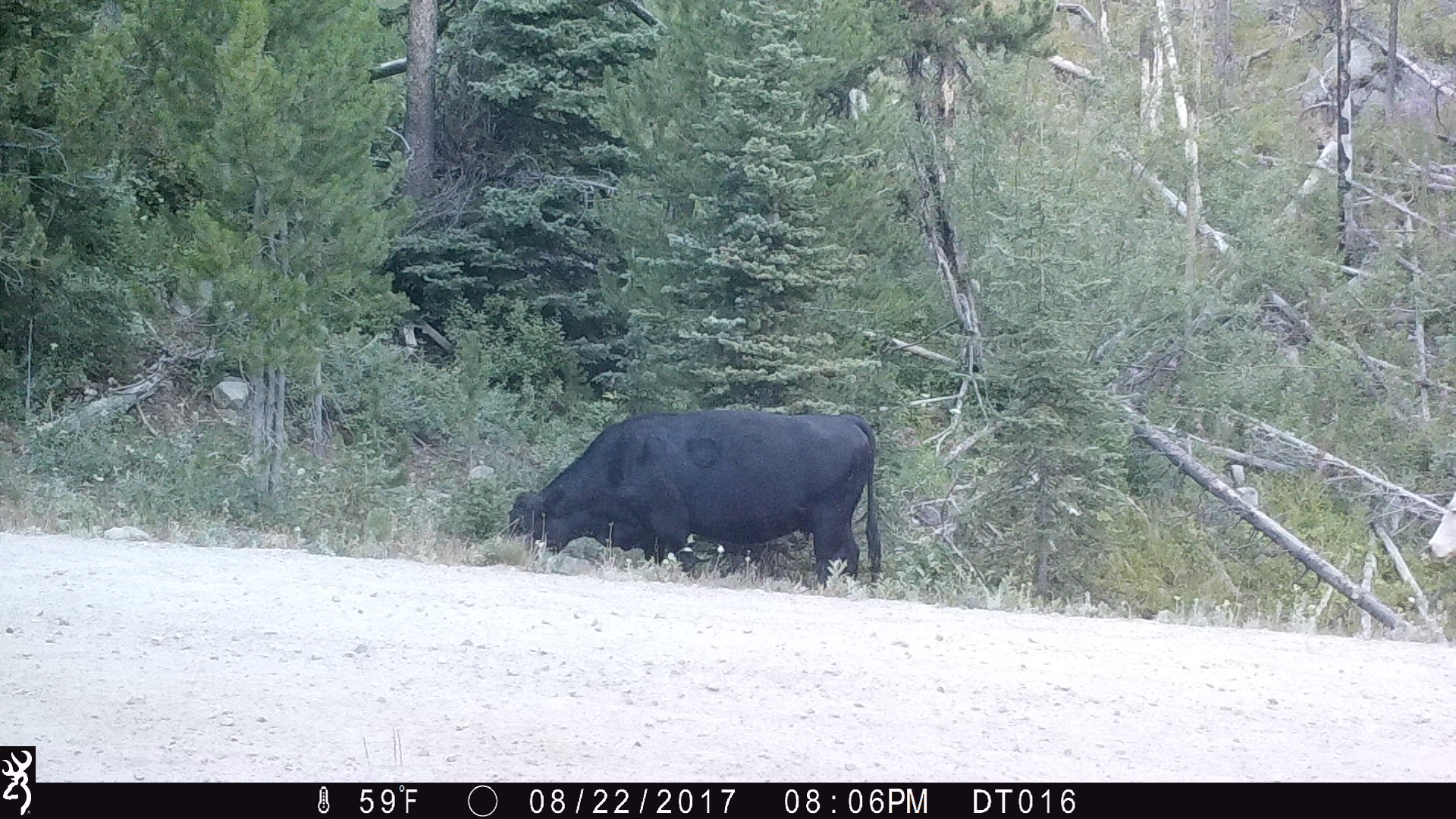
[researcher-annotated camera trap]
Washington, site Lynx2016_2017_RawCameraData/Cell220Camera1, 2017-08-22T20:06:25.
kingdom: Animalia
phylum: Chordata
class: Mammalia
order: Artiodactyla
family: Bovidae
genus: Bos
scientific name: Bos taurus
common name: domestic cattle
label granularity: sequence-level